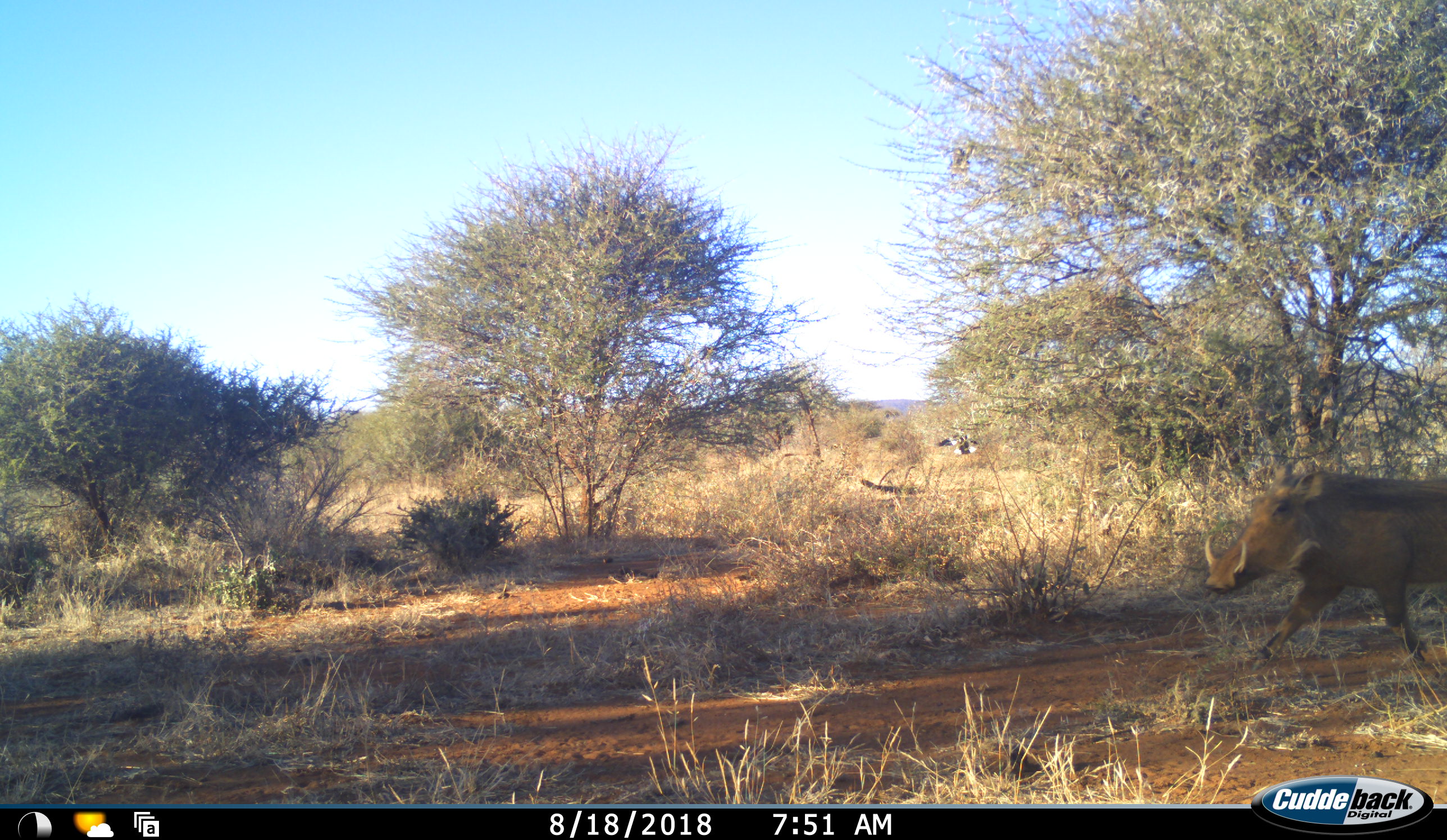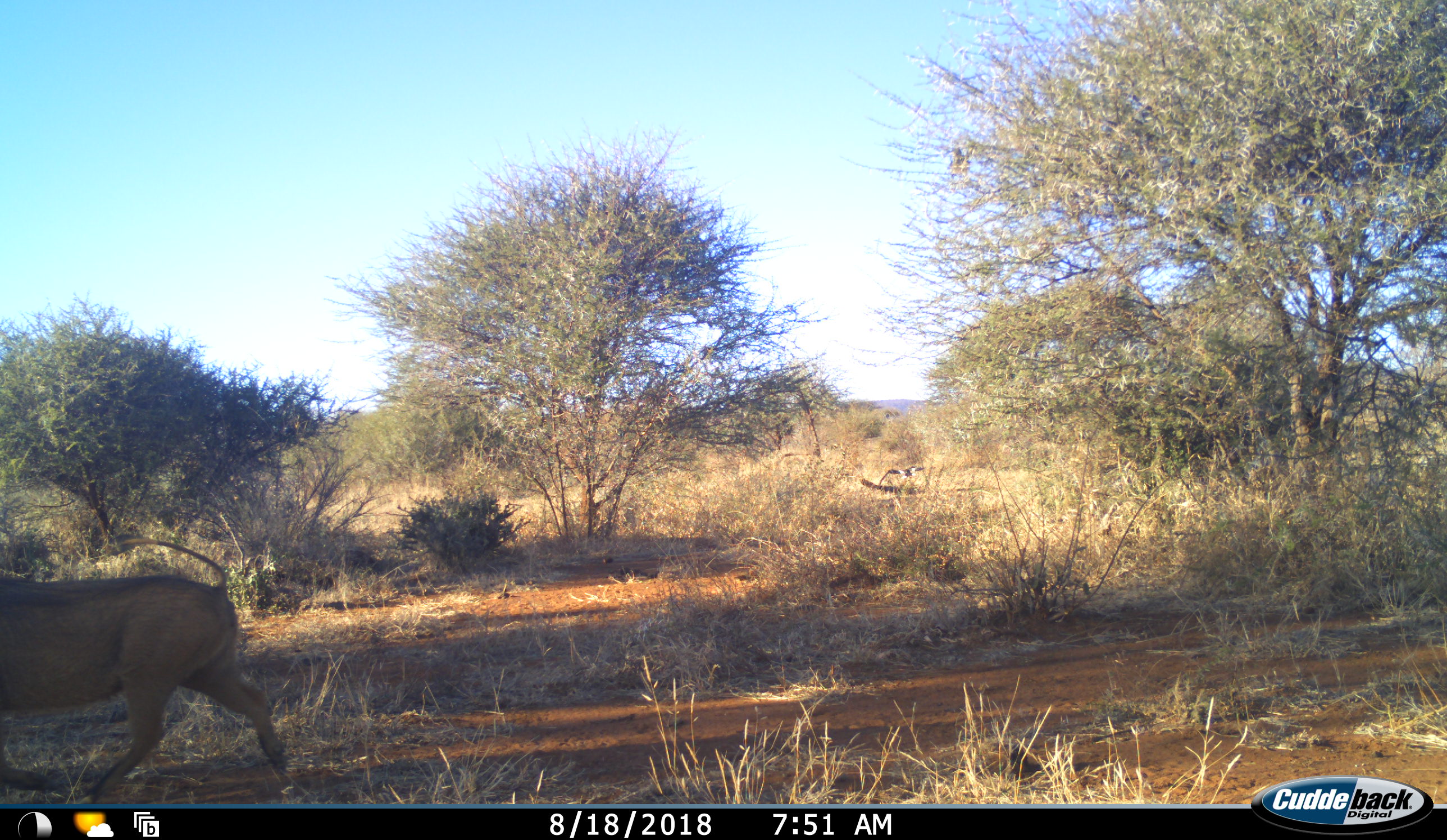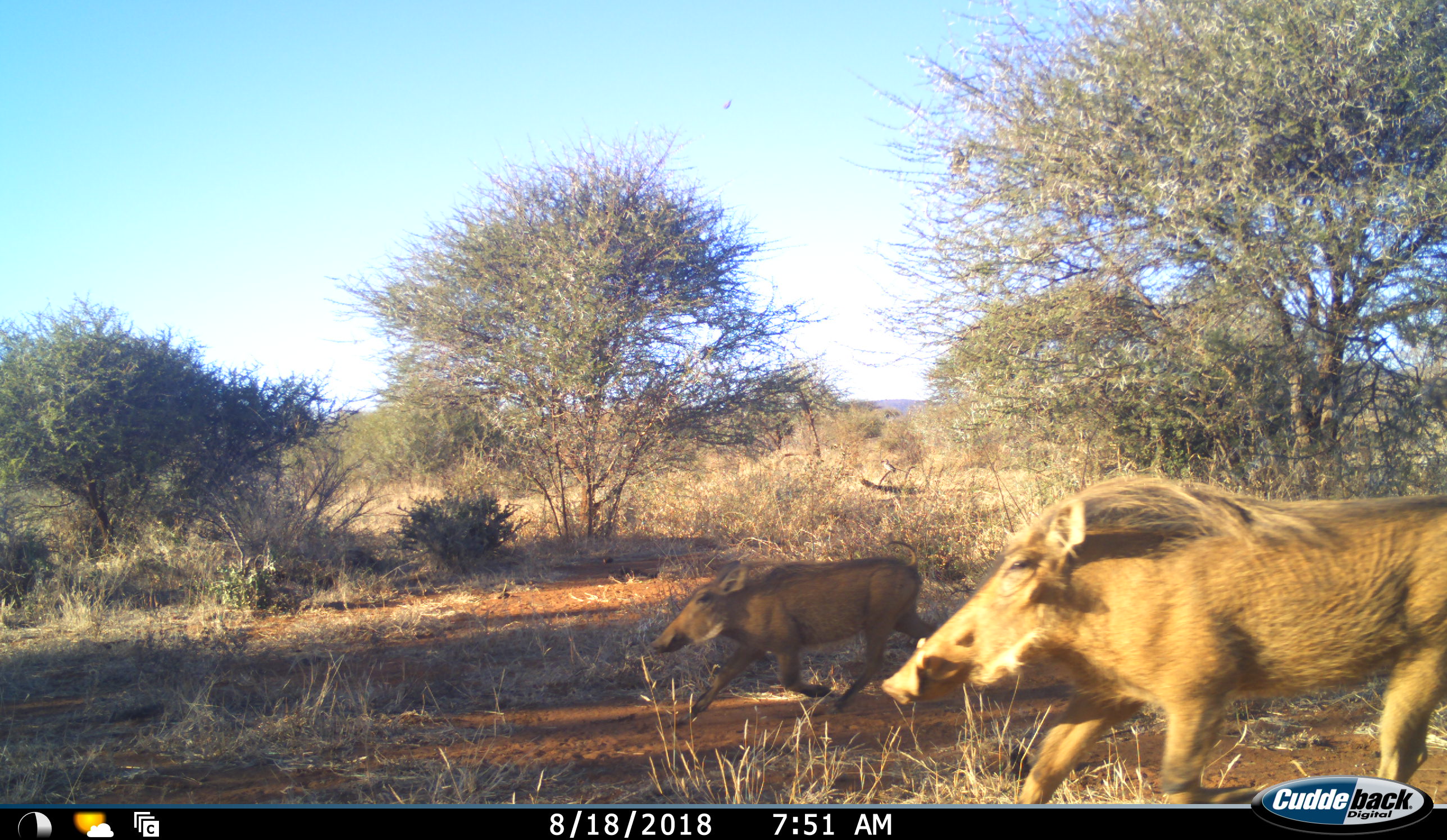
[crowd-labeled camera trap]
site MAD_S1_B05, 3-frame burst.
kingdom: Animalia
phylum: Chordata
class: Mammalia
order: Artiodactyla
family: Suidae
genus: Phacochoerus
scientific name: Phacochoerus africanus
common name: warthog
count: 3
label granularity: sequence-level